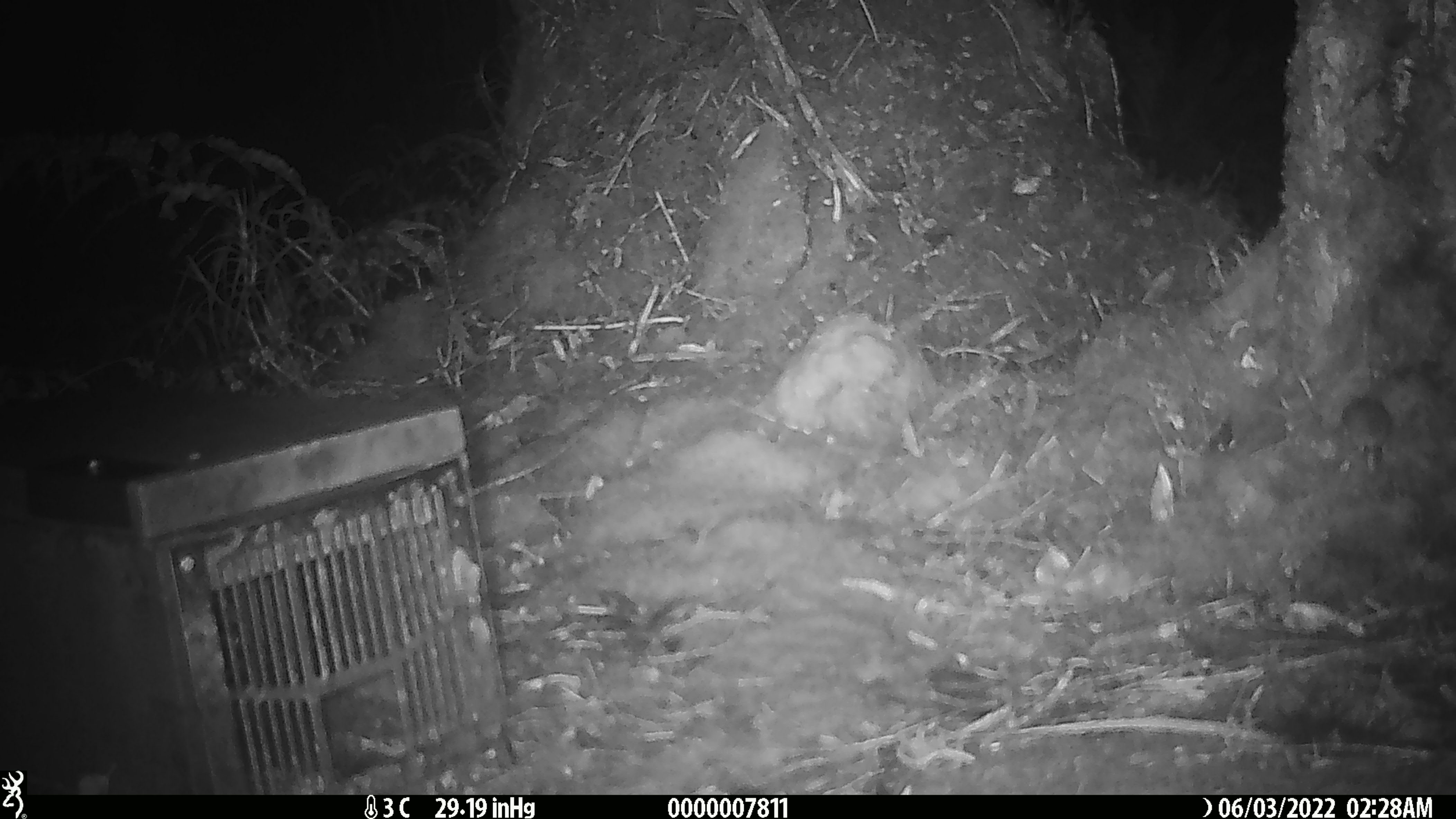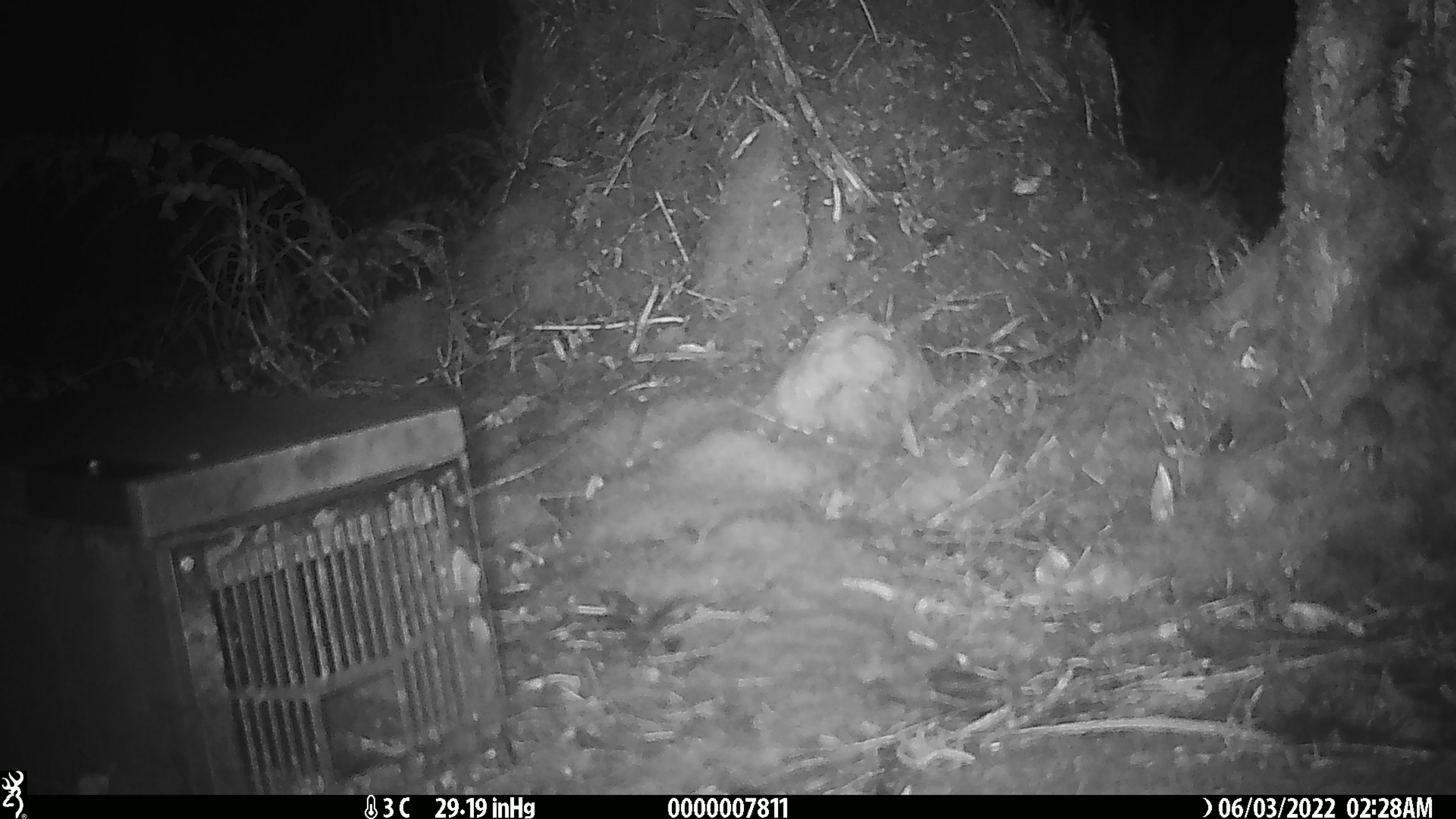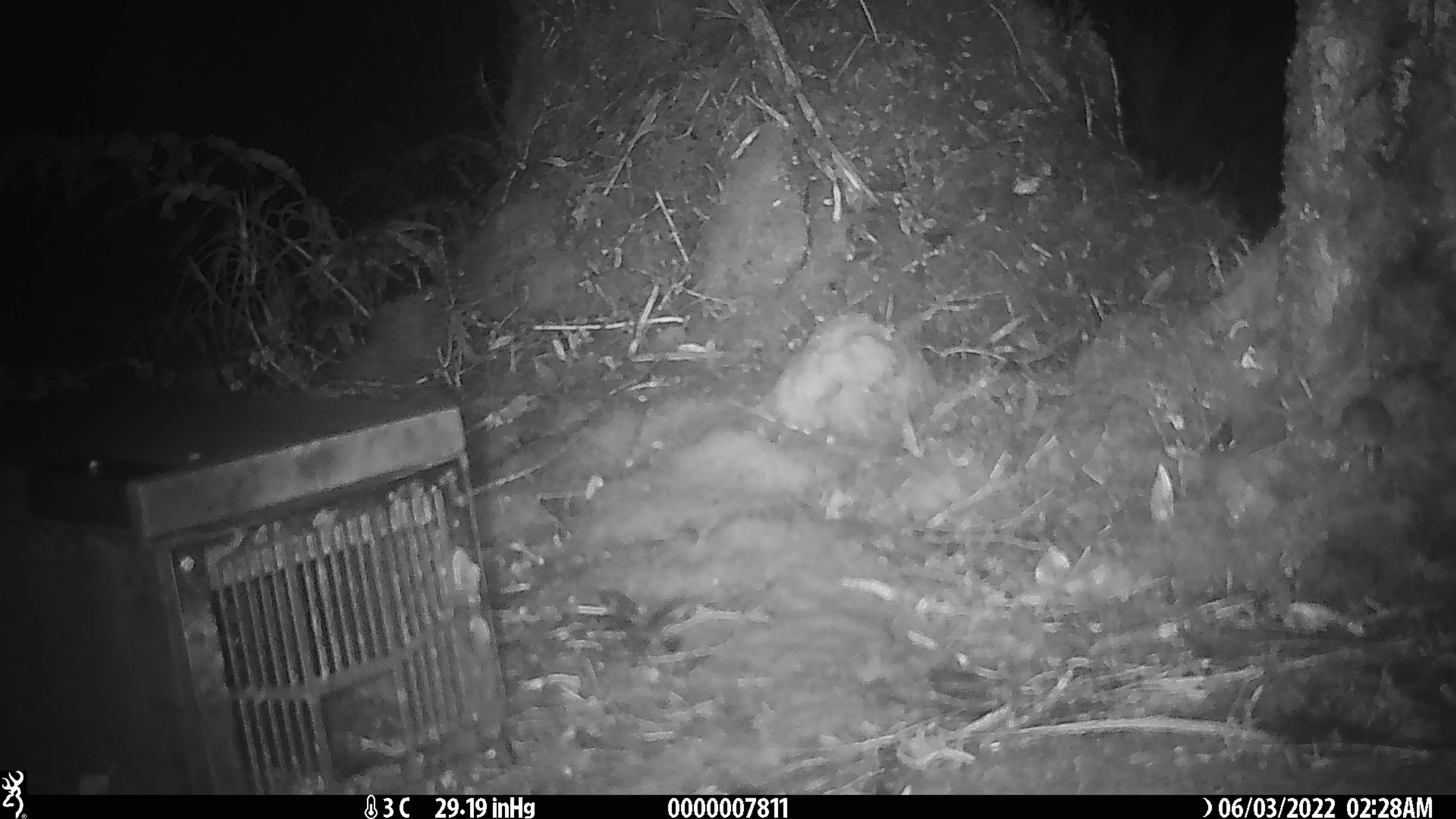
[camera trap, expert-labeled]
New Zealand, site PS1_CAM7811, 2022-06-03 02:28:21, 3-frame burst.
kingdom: Animalia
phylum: Chordata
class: Mammalia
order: Rodentia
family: Muridae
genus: Mus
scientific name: Mus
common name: mouse